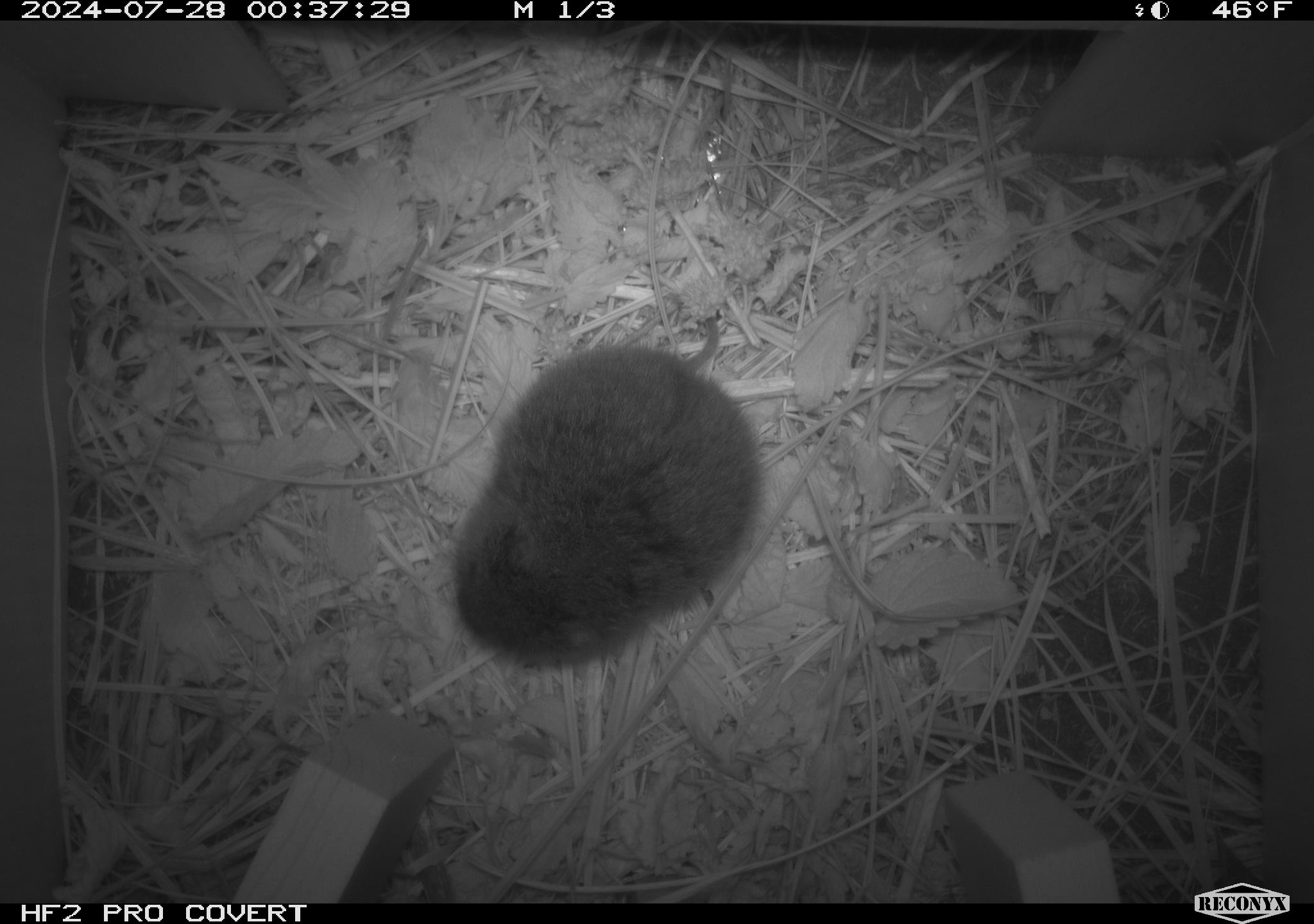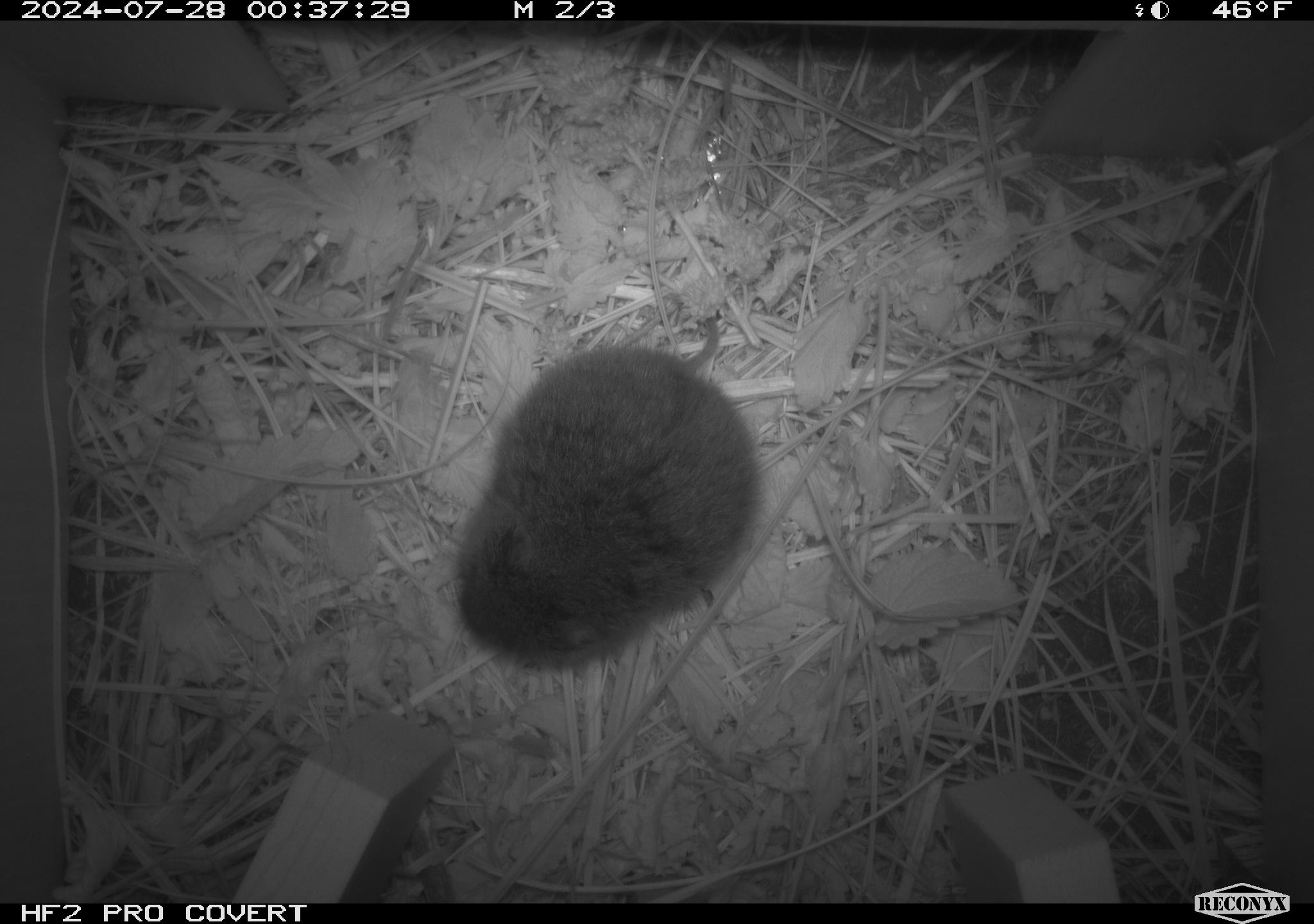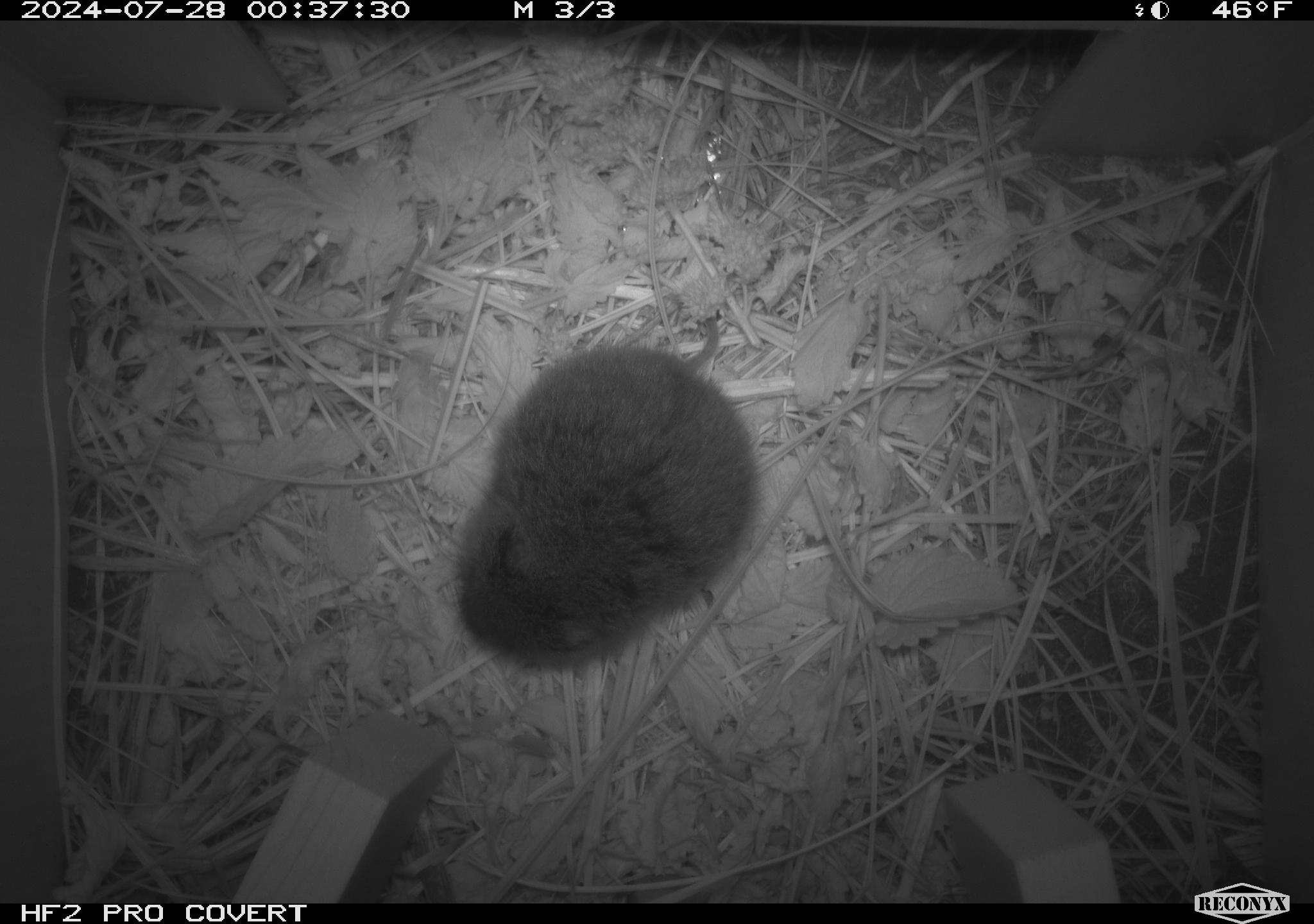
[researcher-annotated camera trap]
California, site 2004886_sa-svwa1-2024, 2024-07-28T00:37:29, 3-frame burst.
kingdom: Animalia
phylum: Chordata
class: Mammalia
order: Rodentia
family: Cricetidae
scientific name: Arvicolinae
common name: voles, lemmings, and muskrats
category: arvicolinae subfamily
Arvicolinae subfamily (voles, lemmings, and muskrats) (Arvicolinae).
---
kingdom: Animalia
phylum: Arthropoda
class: Insecta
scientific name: Insecta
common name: insect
Insect (Insecta).